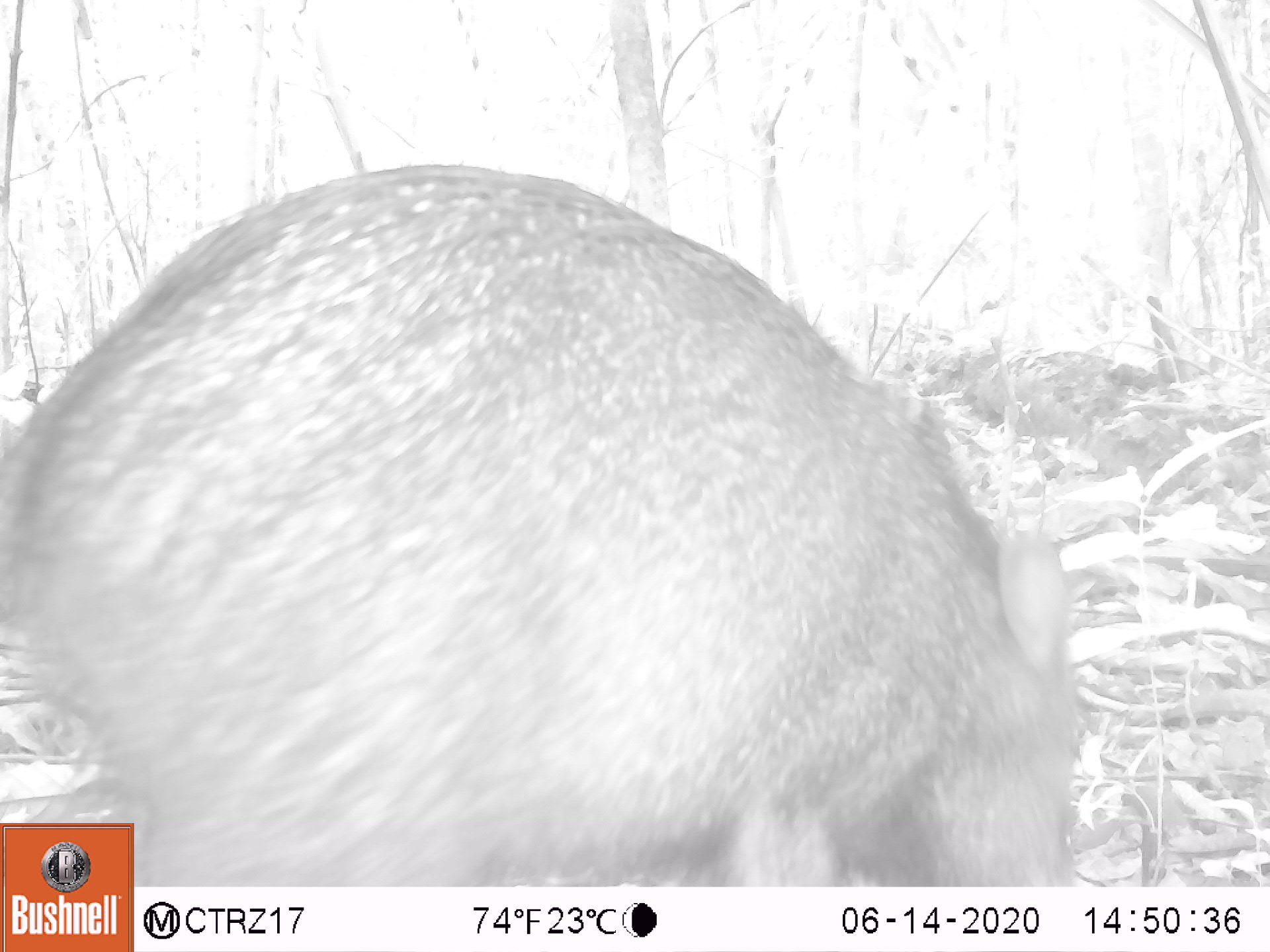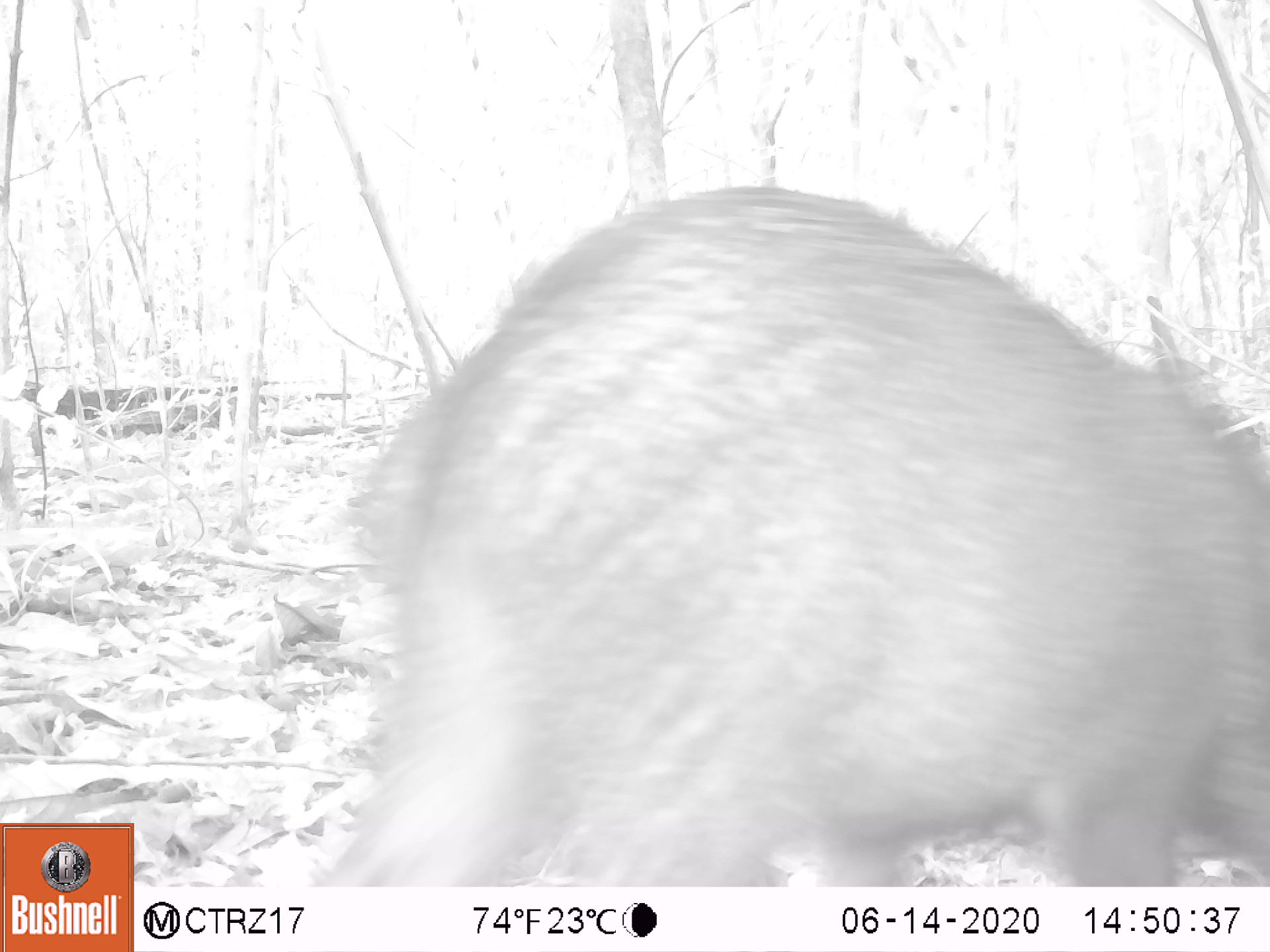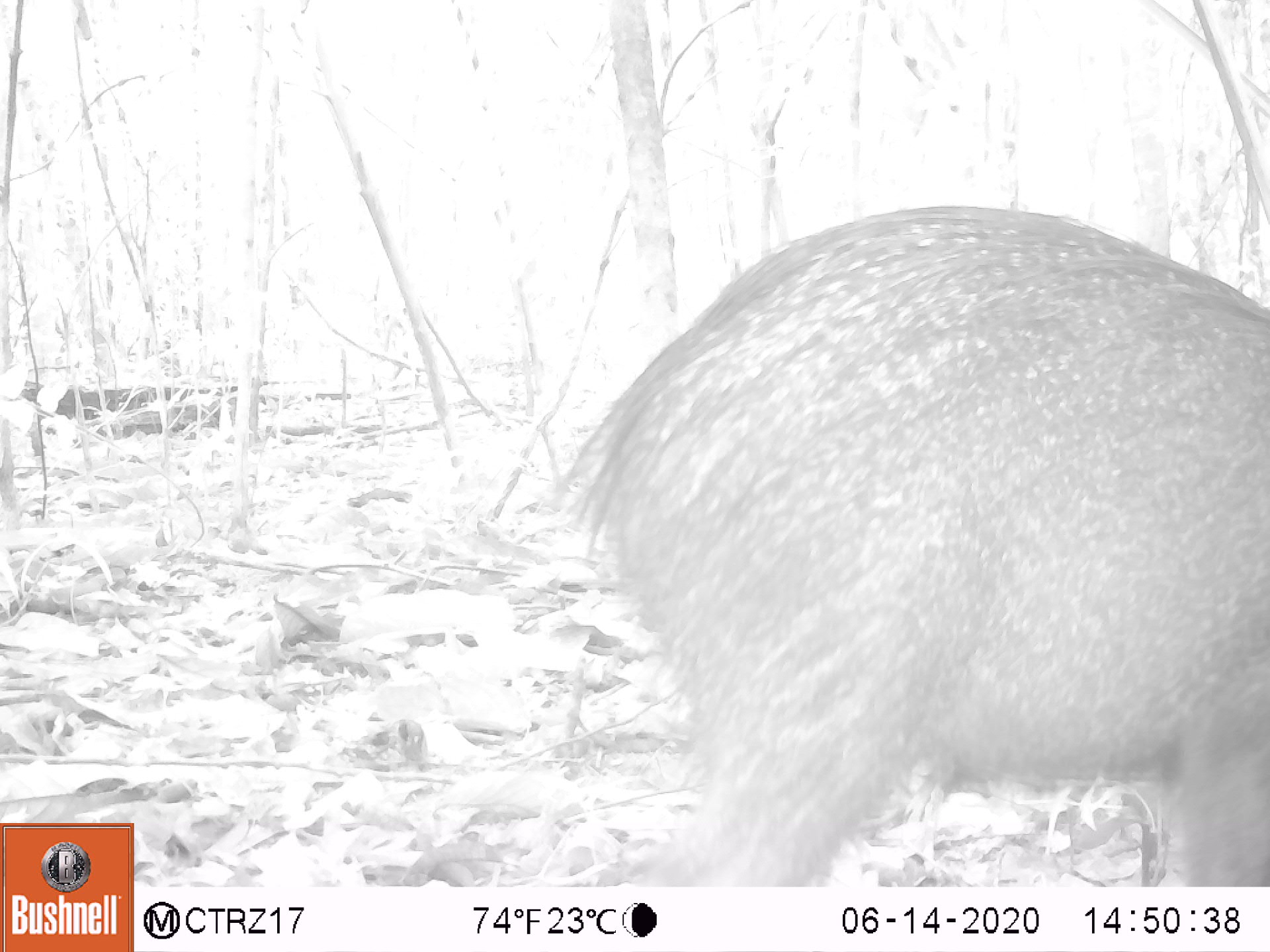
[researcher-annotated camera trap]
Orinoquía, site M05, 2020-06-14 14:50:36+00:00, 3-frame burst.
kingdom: Animalia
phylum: Chordata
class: Mammalia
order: Artiodactyla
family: Tayassuidae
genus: Pecari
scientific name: Pecari tajacu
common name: collared peccary